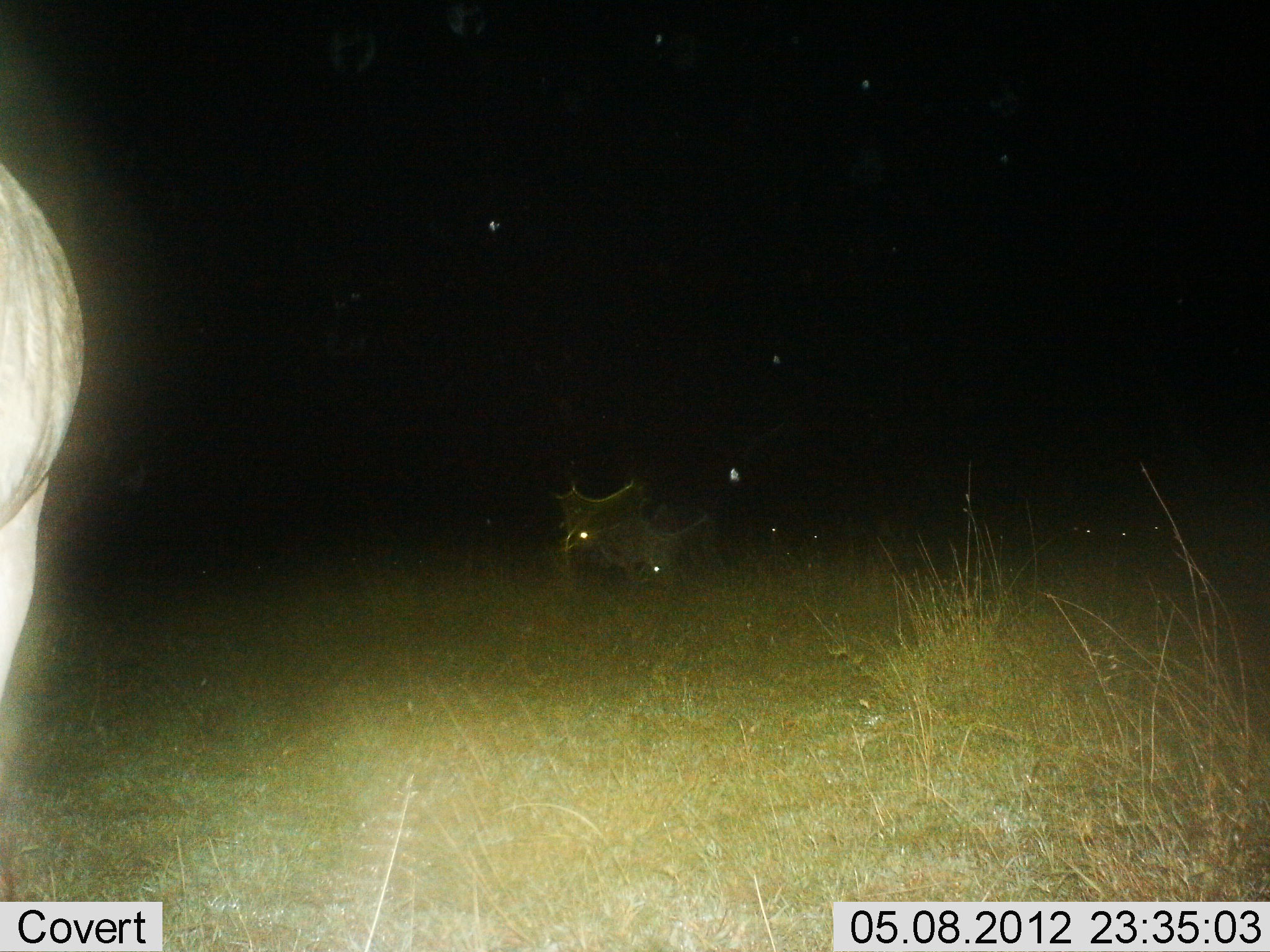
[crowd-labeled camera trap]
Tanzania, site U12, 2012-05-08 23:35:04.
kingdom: Animalia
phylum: Chordata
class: Mammalia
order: Artiodactyla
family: Bovidae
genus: Connochaetes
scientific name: Connochaetes taurinus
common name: blue wildebeest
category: wildebeest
Wildebeest (blue wildebeest) (Connochaetes taurinus), count 1. Behavior (volunteer vote fractions): standing 100%, resting 0%, moving 0%, interacting 0%. Young present (vote fraction): 0%. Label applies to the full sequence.